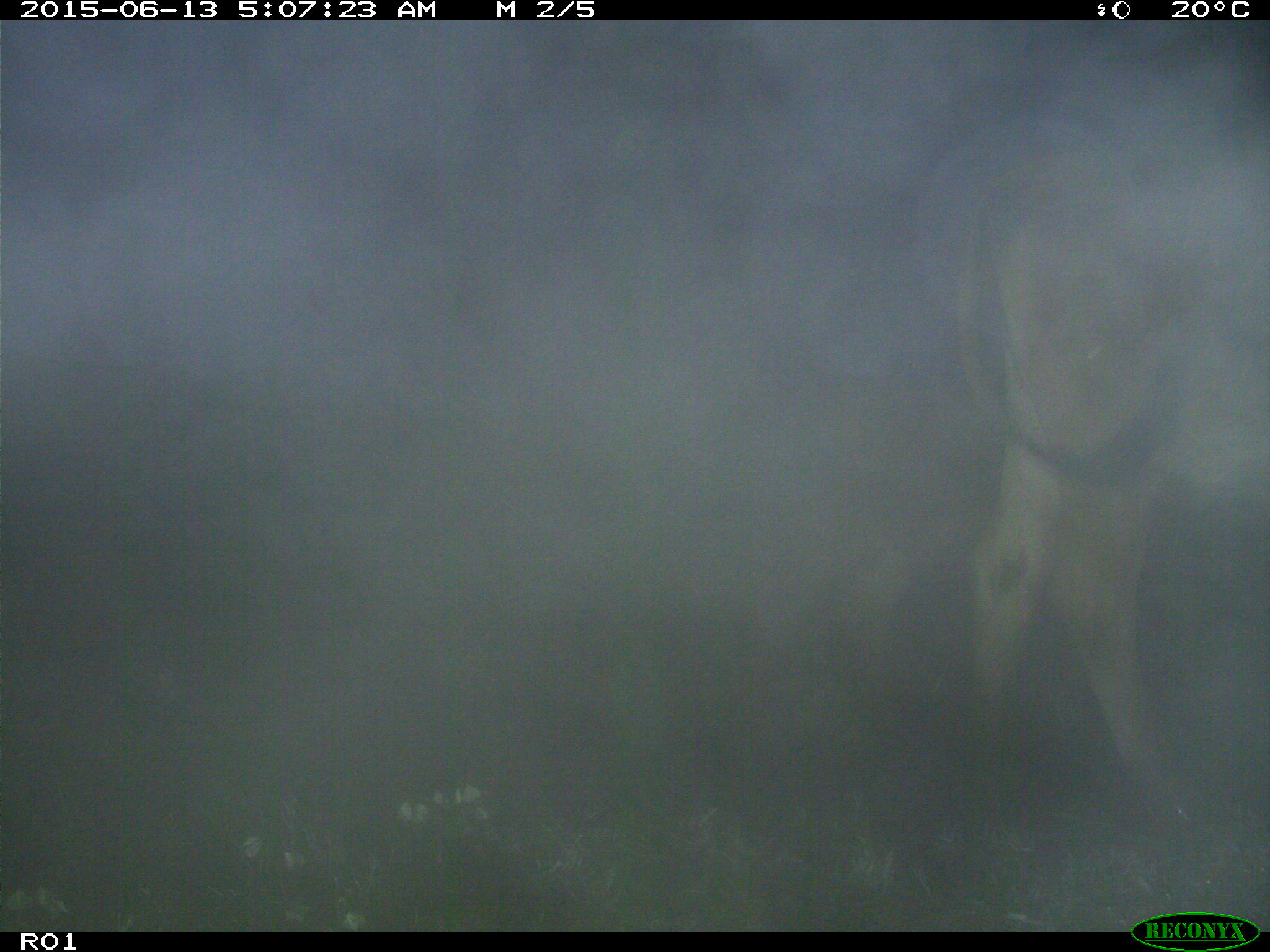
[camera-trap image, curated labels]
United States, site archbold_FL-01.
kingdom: Animalia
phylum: Chordata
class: Mammalia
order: Artiodactyla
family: Bovidae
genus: Bos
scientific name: Bos taurus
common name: domestic cow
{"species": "Bos taurus (domestic cow)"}